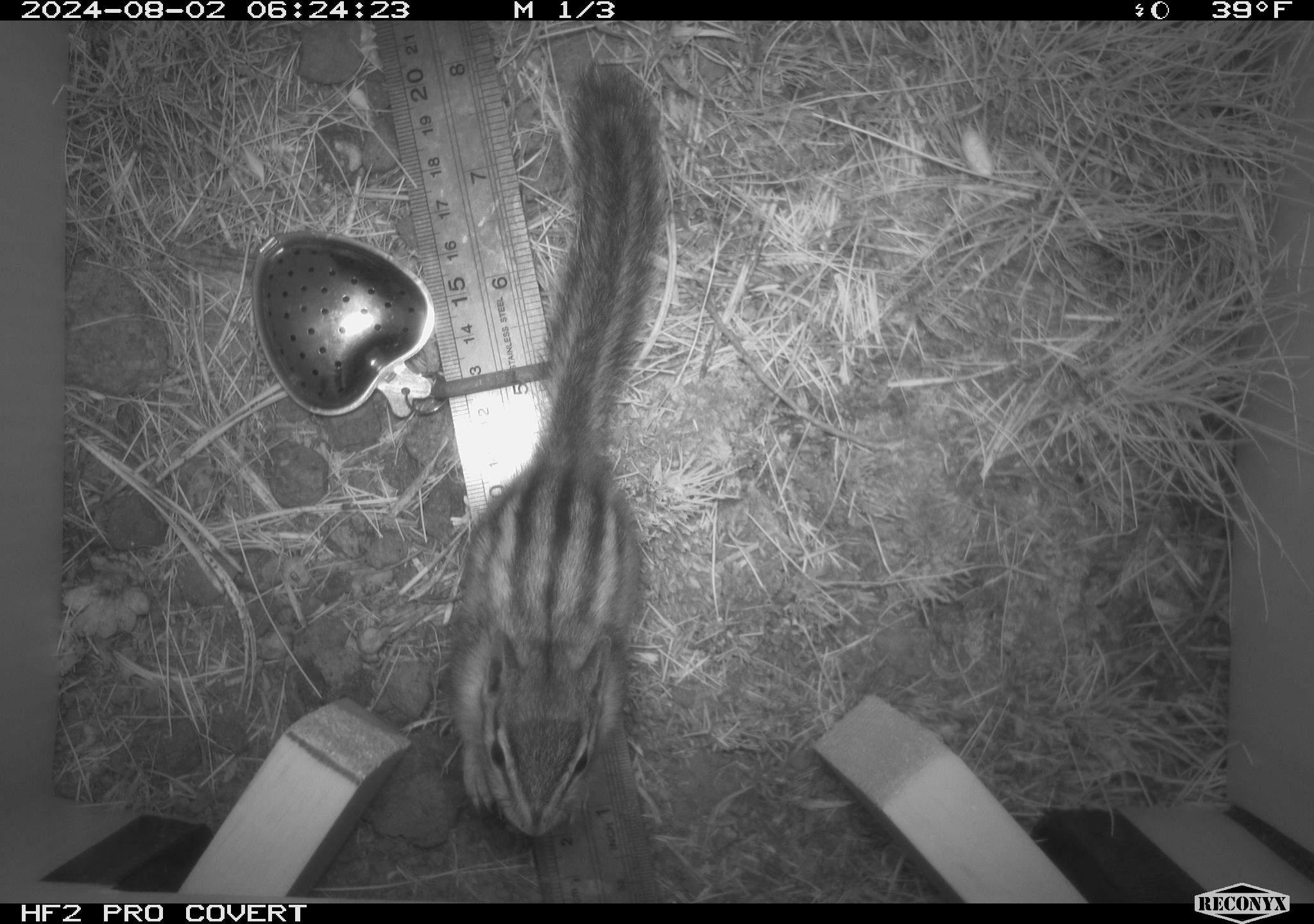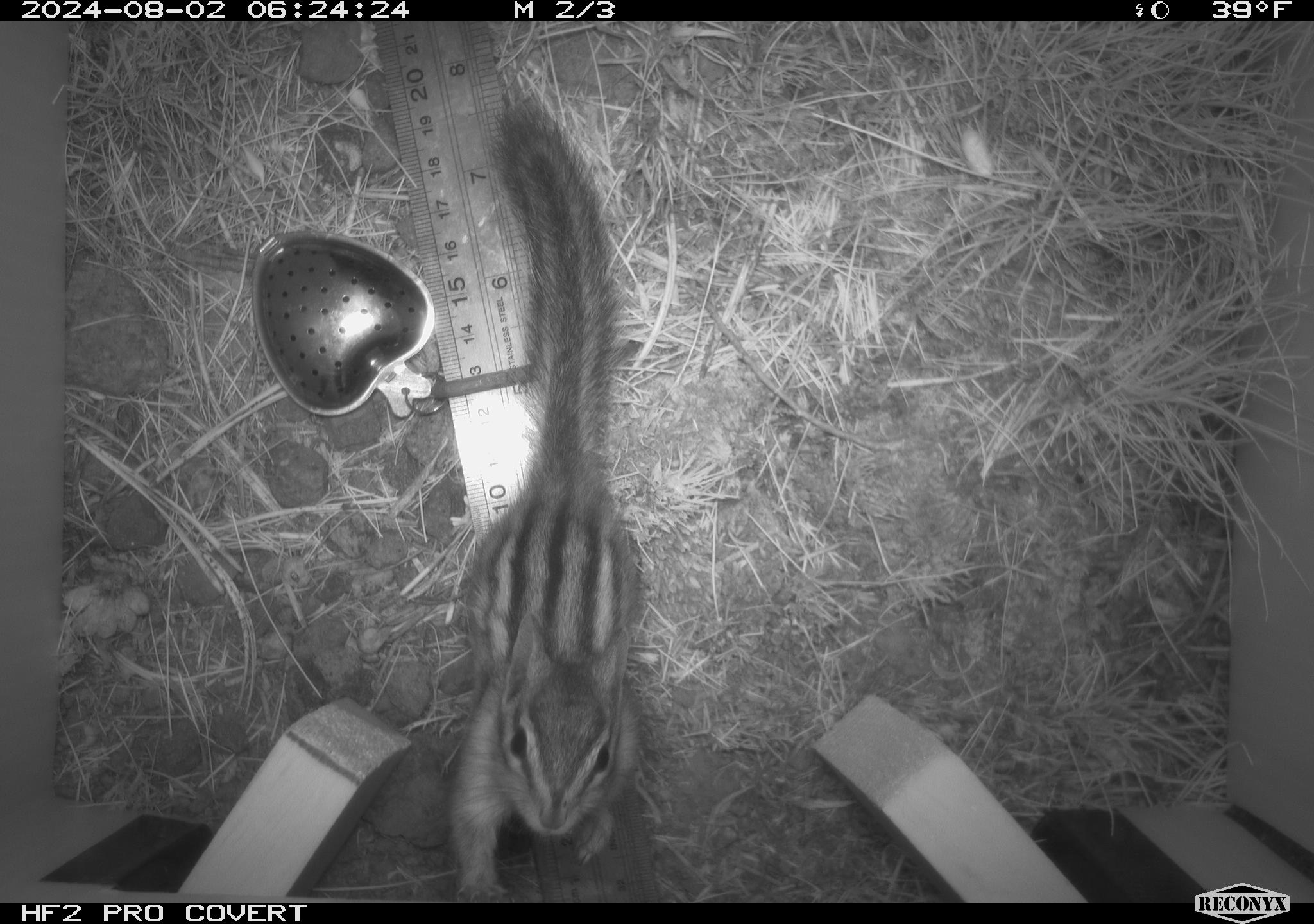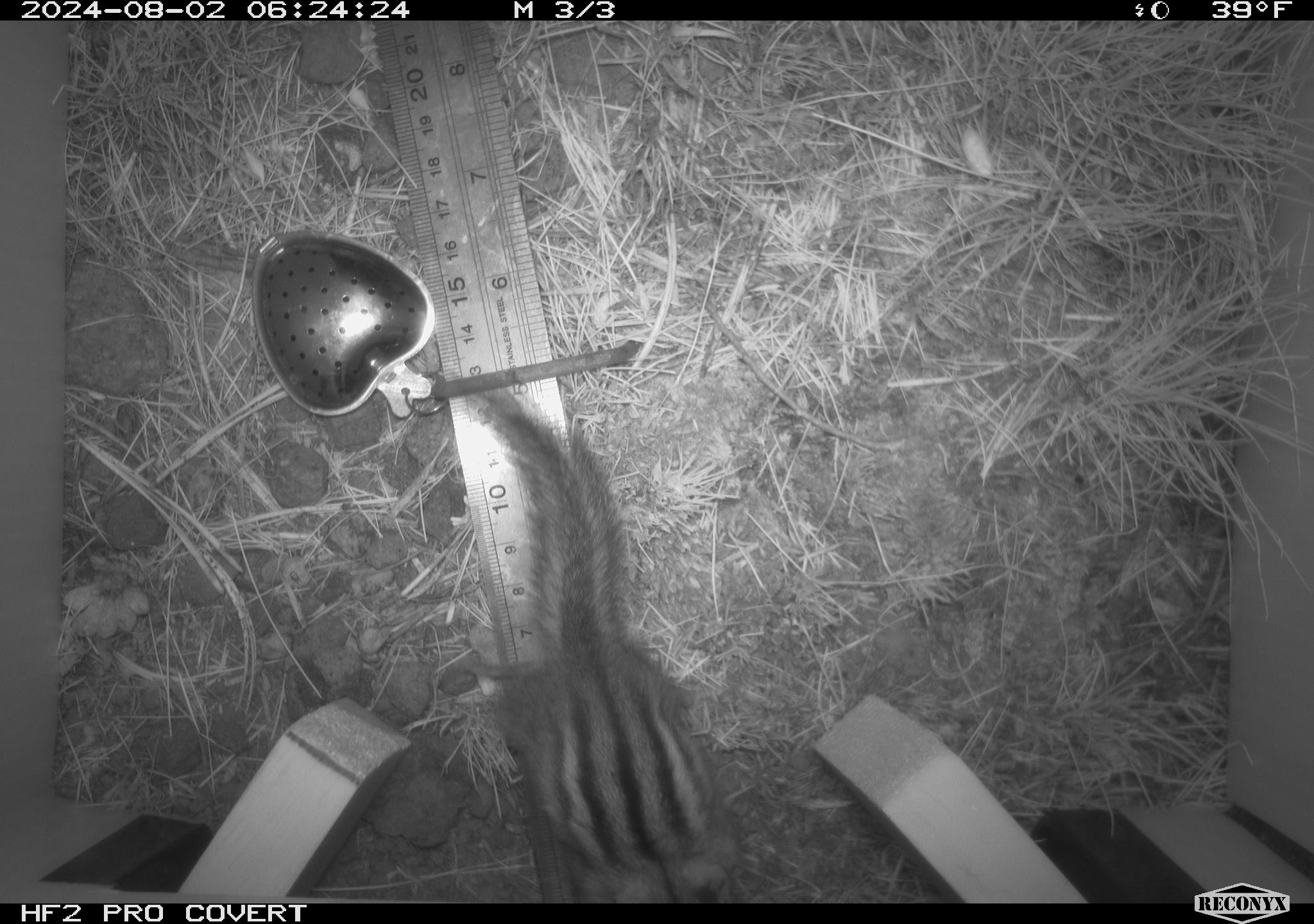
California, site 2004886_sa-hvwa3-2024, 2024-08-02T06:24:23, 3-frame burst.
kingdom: Animalia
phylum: Chordata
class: Mammalia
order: Rodentia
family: Sciuridae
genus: Neotamias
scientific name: Neotamias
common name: western chipmunks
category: neotamias species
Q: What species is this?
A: Neotamias species (western chipmunks) (Neotamias).